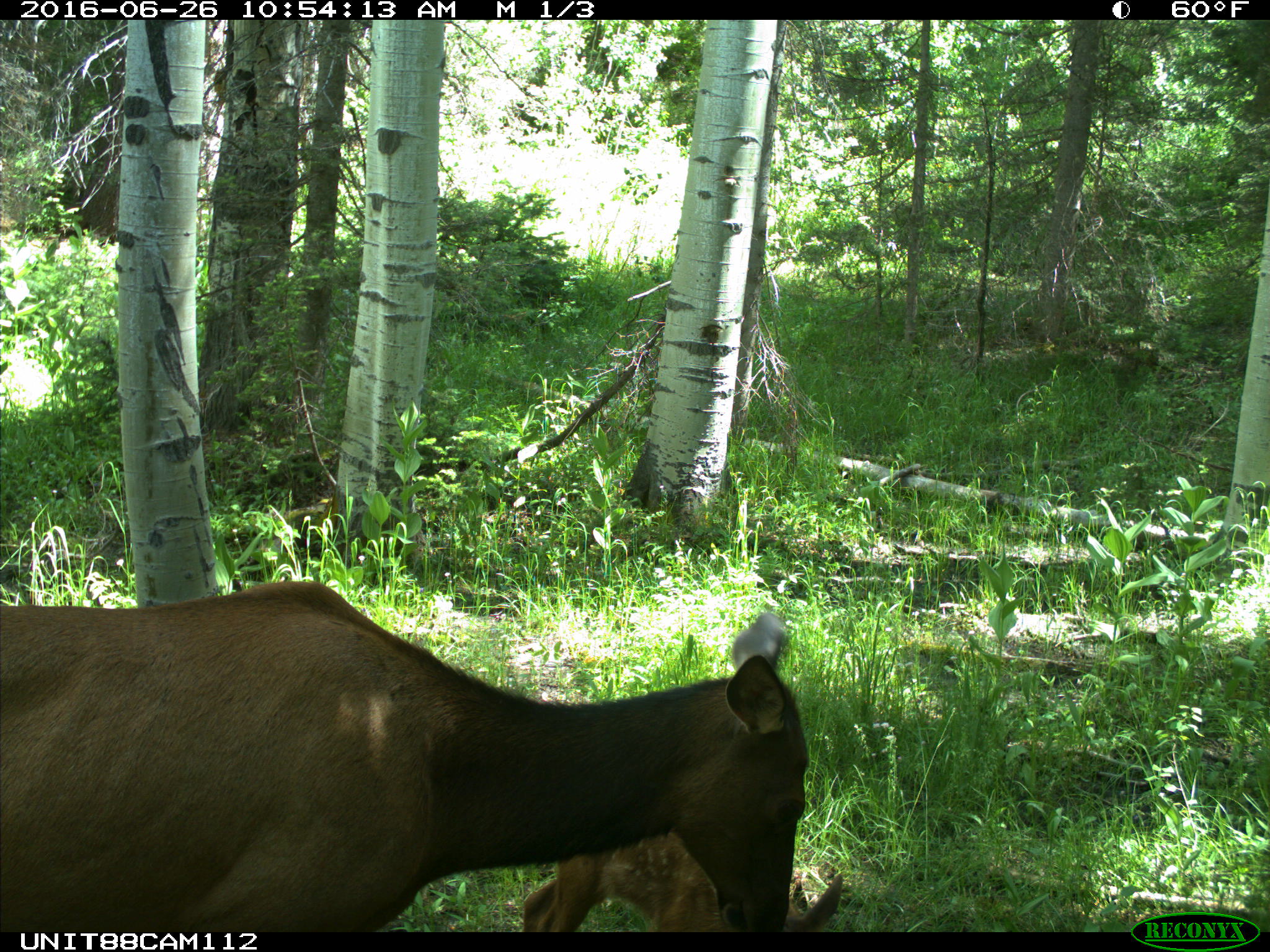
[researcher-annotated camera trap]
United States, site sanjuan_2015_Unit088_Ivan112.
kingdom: Animalia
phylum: Chordata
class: Mammalia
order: Artiodactyla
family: Cervidae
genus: Cervus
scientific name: Cervus elaphus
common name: red deer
Cervus elaphus (red deer).